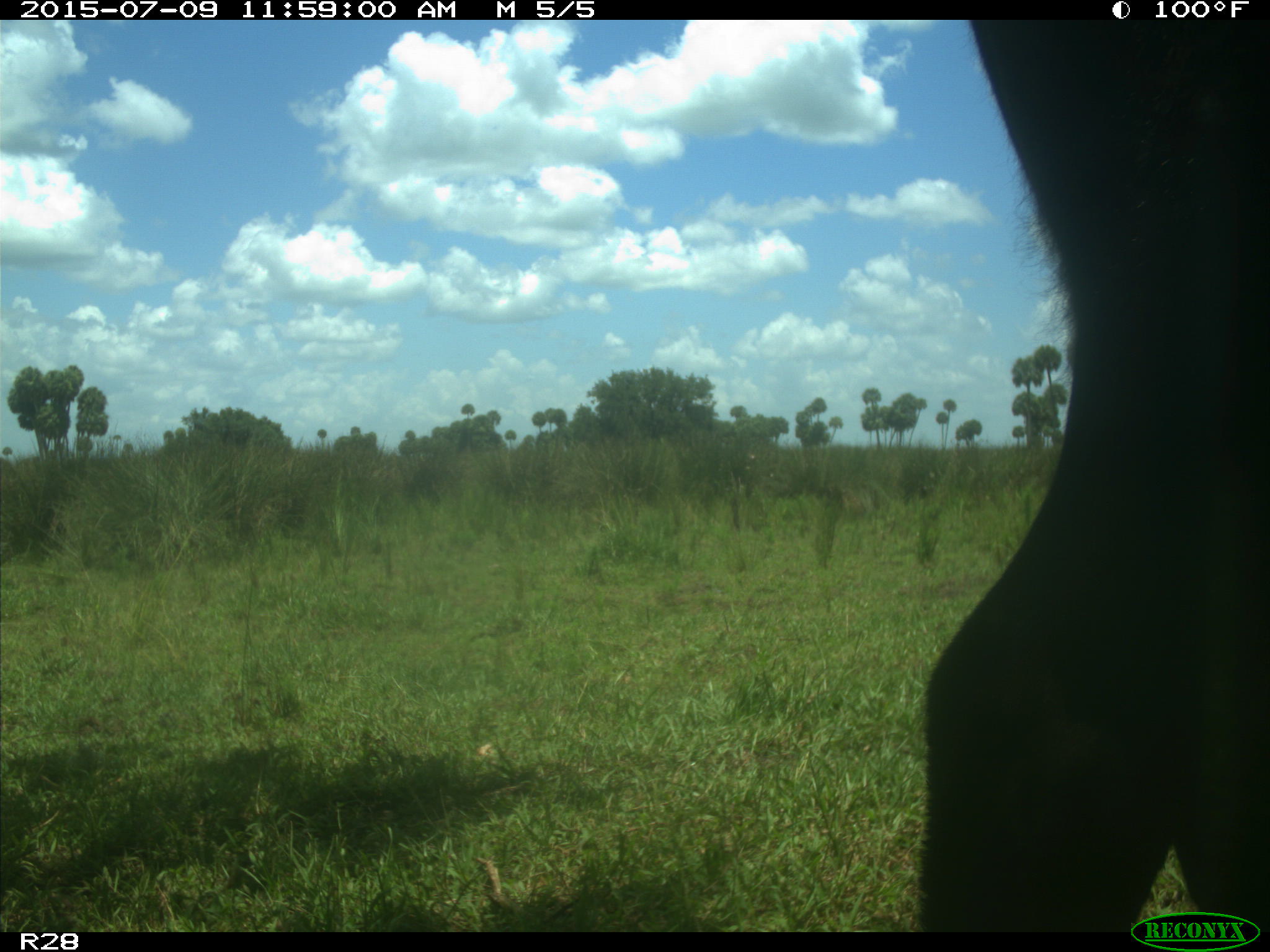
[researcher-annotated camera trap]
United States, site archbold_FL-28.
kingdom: Animalia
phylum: Chordata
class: Mammalia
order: Artiodactyla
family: Bovidae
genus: Bos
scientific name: Bos taurus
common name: domestic cow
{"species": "Bos taurus (domestic cow)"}